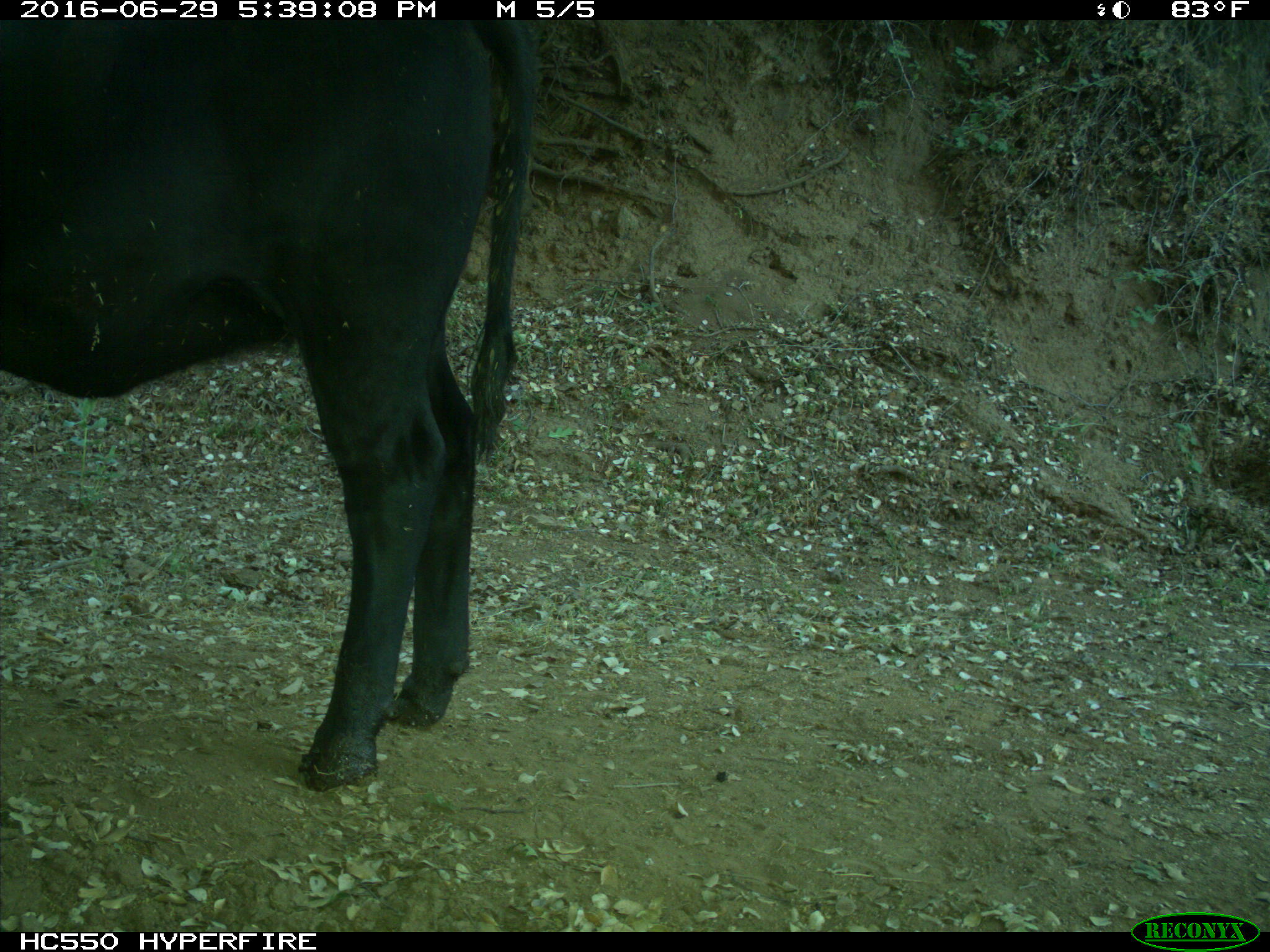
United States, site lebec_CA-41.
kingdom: Animalia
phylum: Chordata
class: Mammalia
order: Artiodactyla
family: Bovidae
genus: Bos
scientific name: Bos taurus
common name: domestic cow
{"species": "Bos taurus (domestic cow)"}